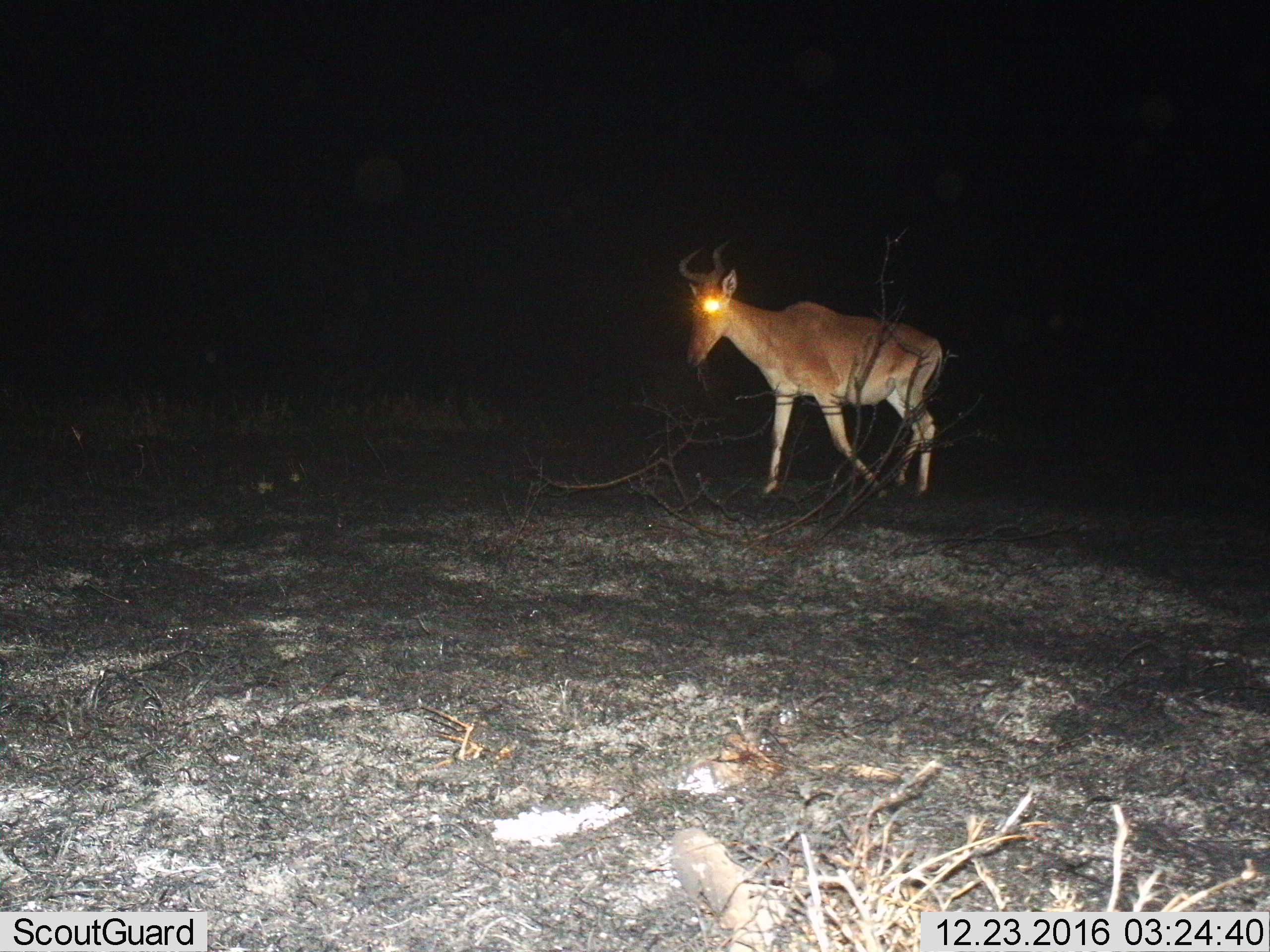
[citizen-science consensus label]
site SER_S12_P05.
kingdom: Animalia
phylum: Chordata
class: Mammalia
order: Artiodactyla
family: Bovidae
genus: Alcelaphus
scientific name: Alcelaphus buselaphus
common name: hartebeest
Hartebeest (Alcelaphus buselaphus), count 1. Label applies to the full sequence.